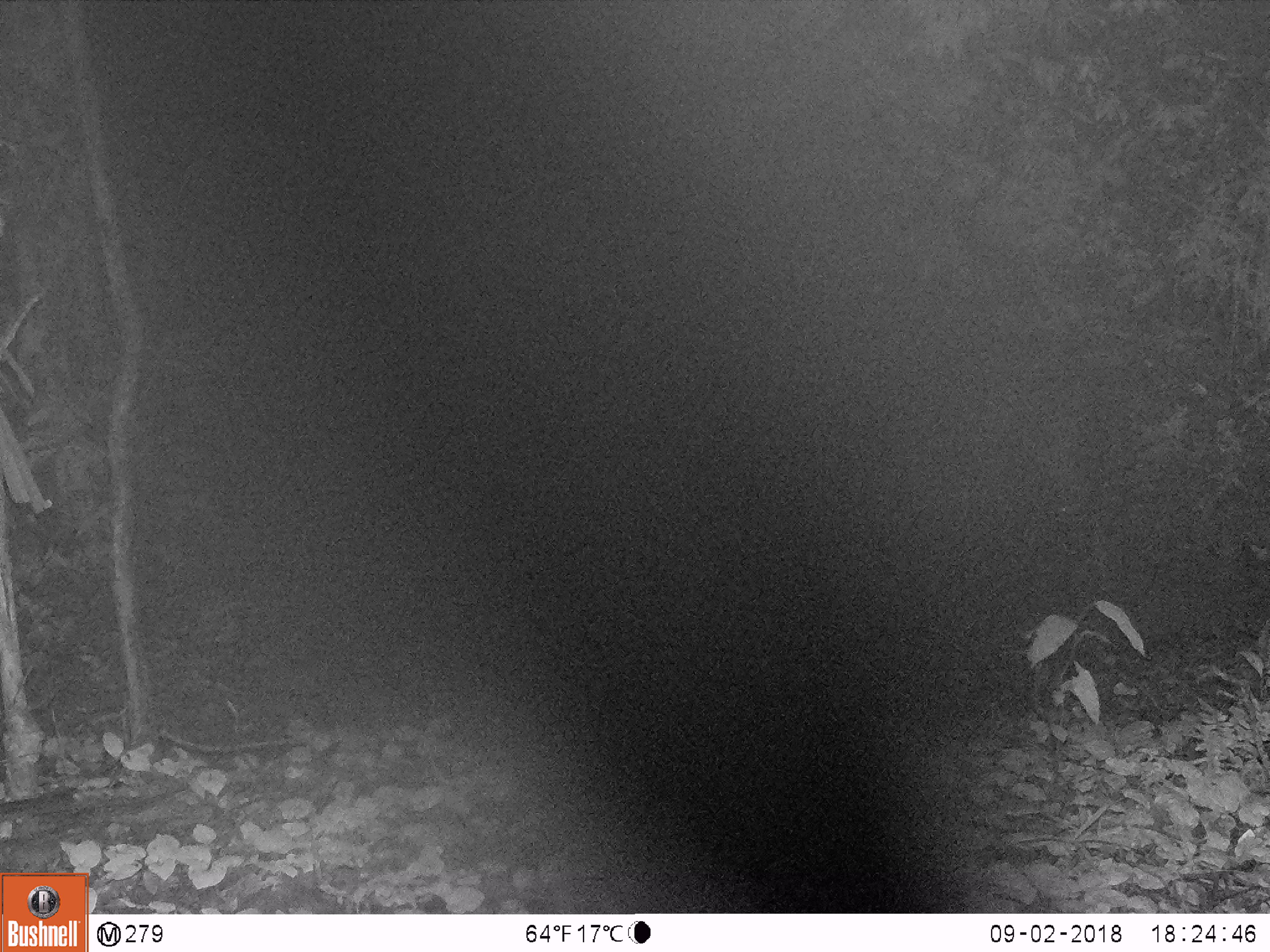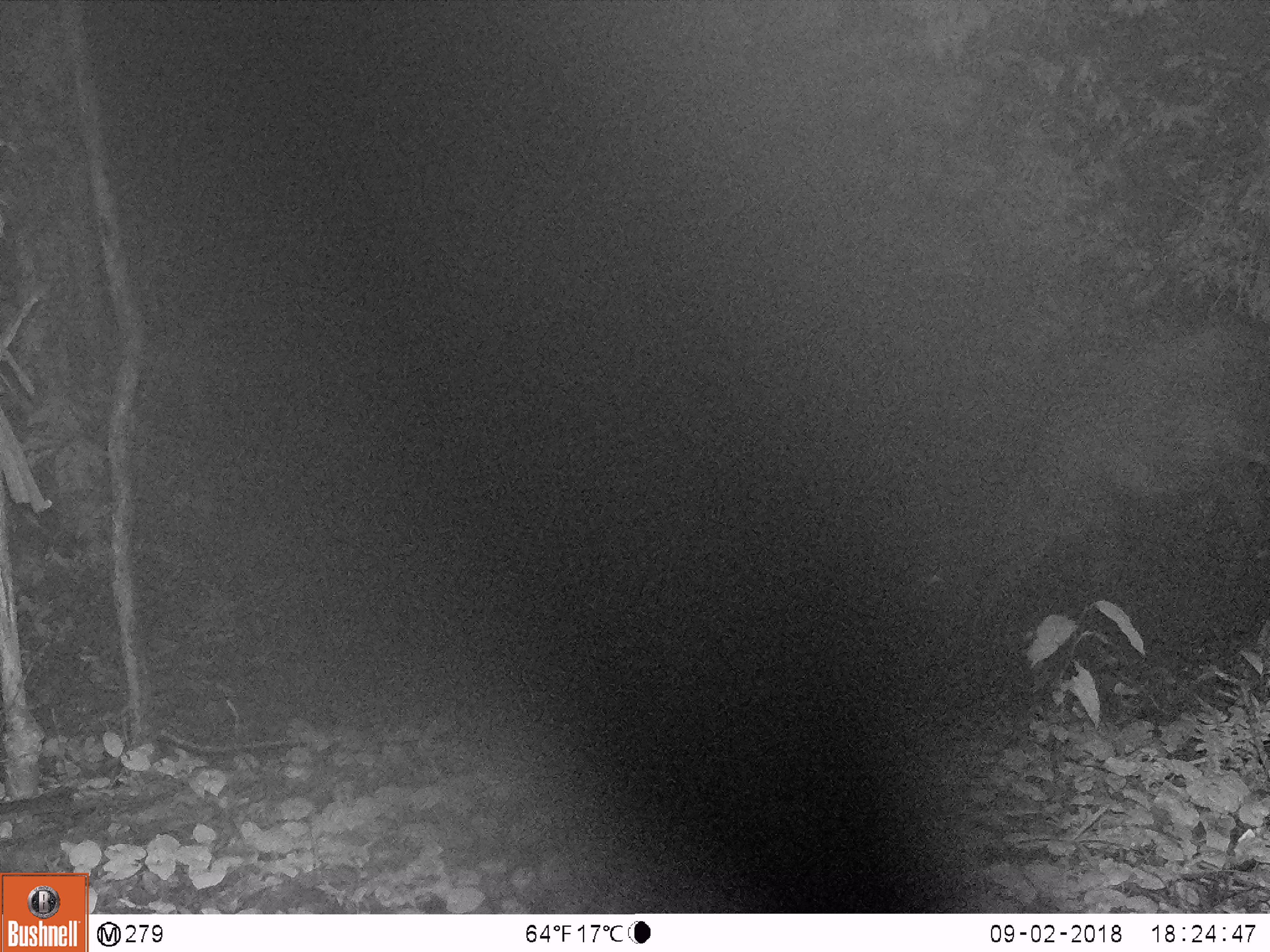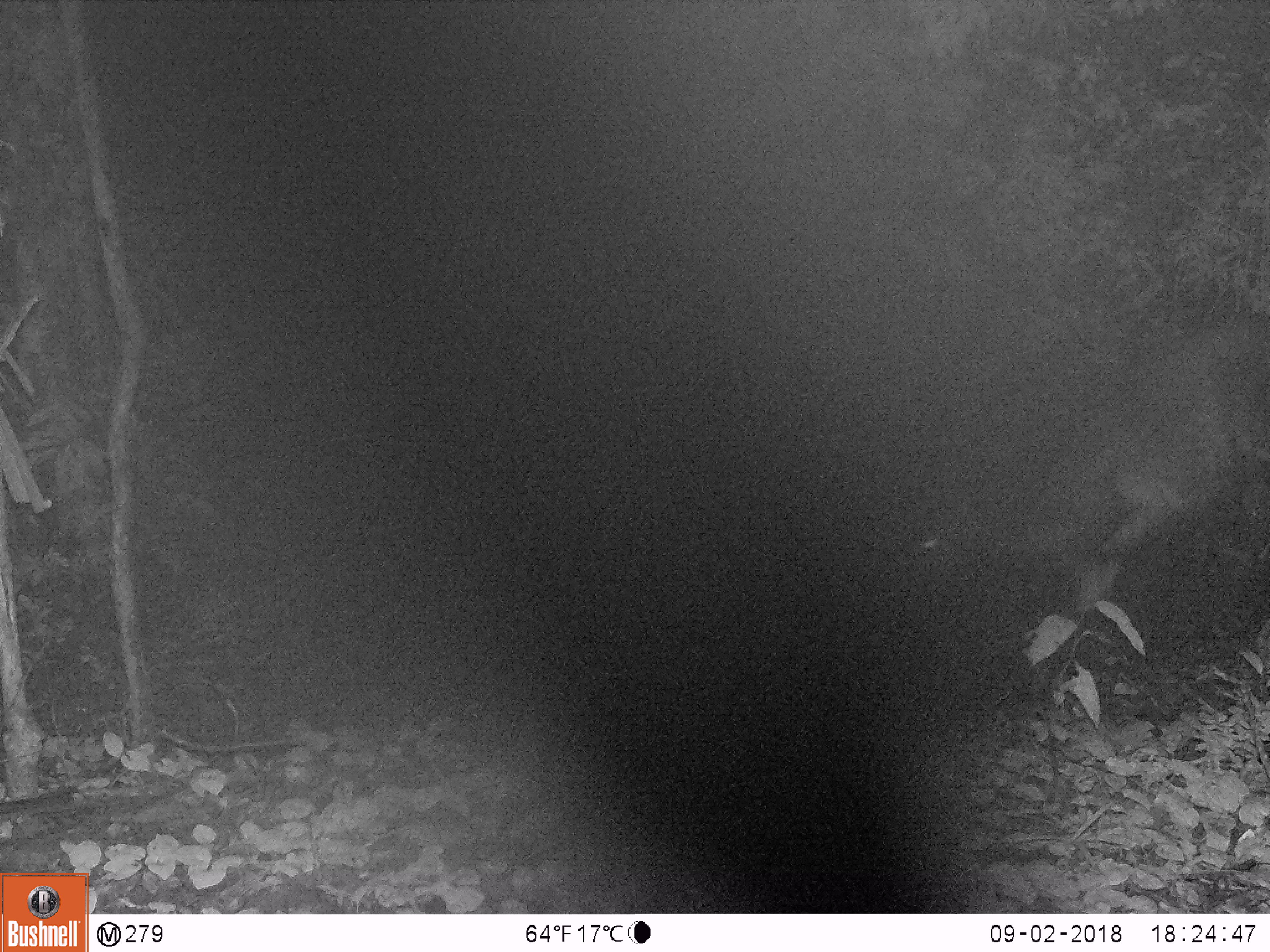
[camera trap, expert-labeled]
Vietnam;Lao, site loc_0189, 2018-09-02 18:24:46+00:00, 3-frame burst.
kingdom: Animalia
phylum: Chordata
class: Mammalia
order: Artiodactyla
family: Cervidae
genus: Rusa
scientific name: Rusa unicolor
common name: sambar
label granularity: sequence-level